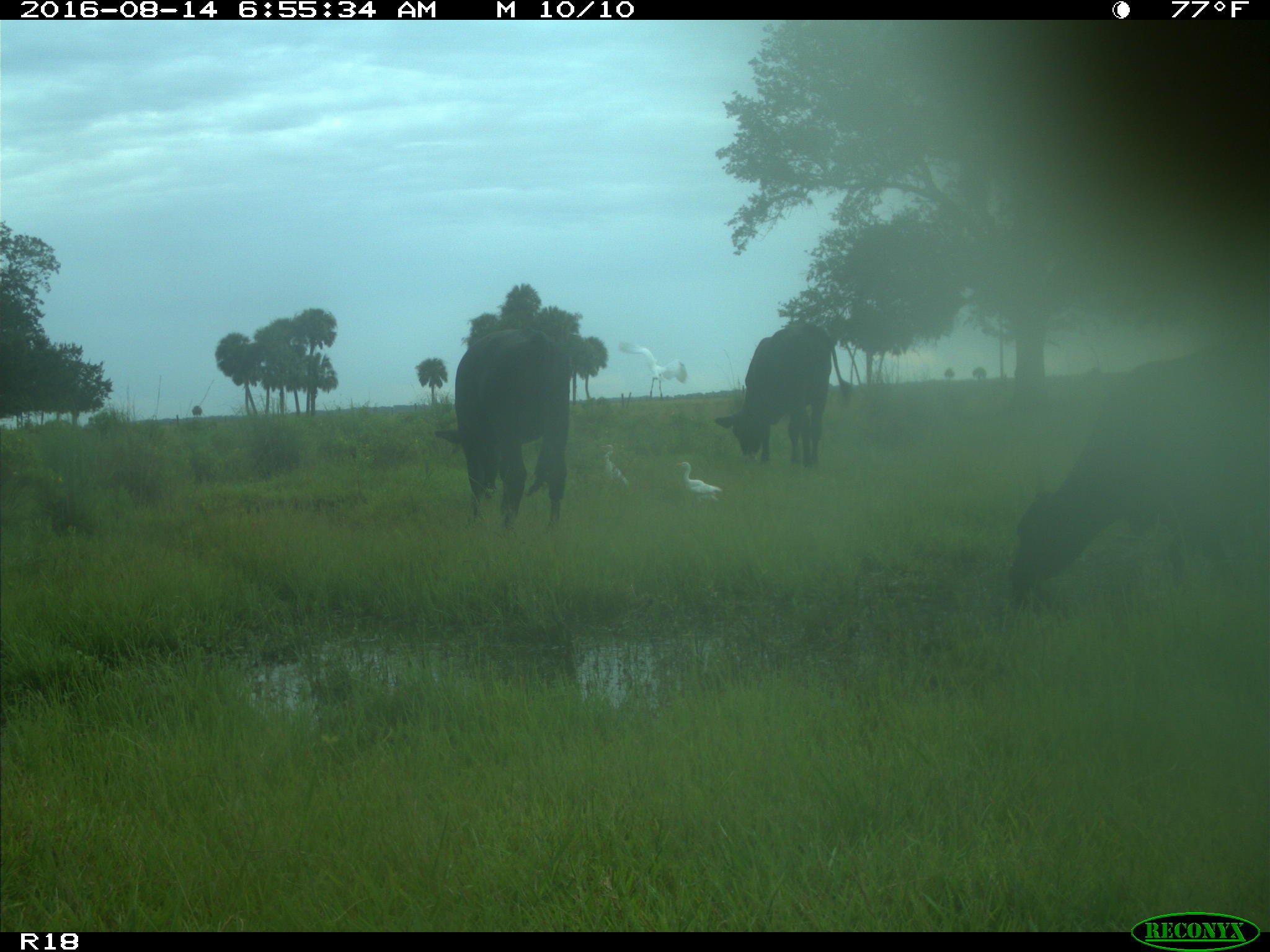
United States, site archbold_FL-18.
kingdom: Animalia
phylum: Chordata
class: Mammalia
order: Artiodactyla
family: Bovidae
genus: Bos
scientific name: Bos taurus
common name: domestic cow